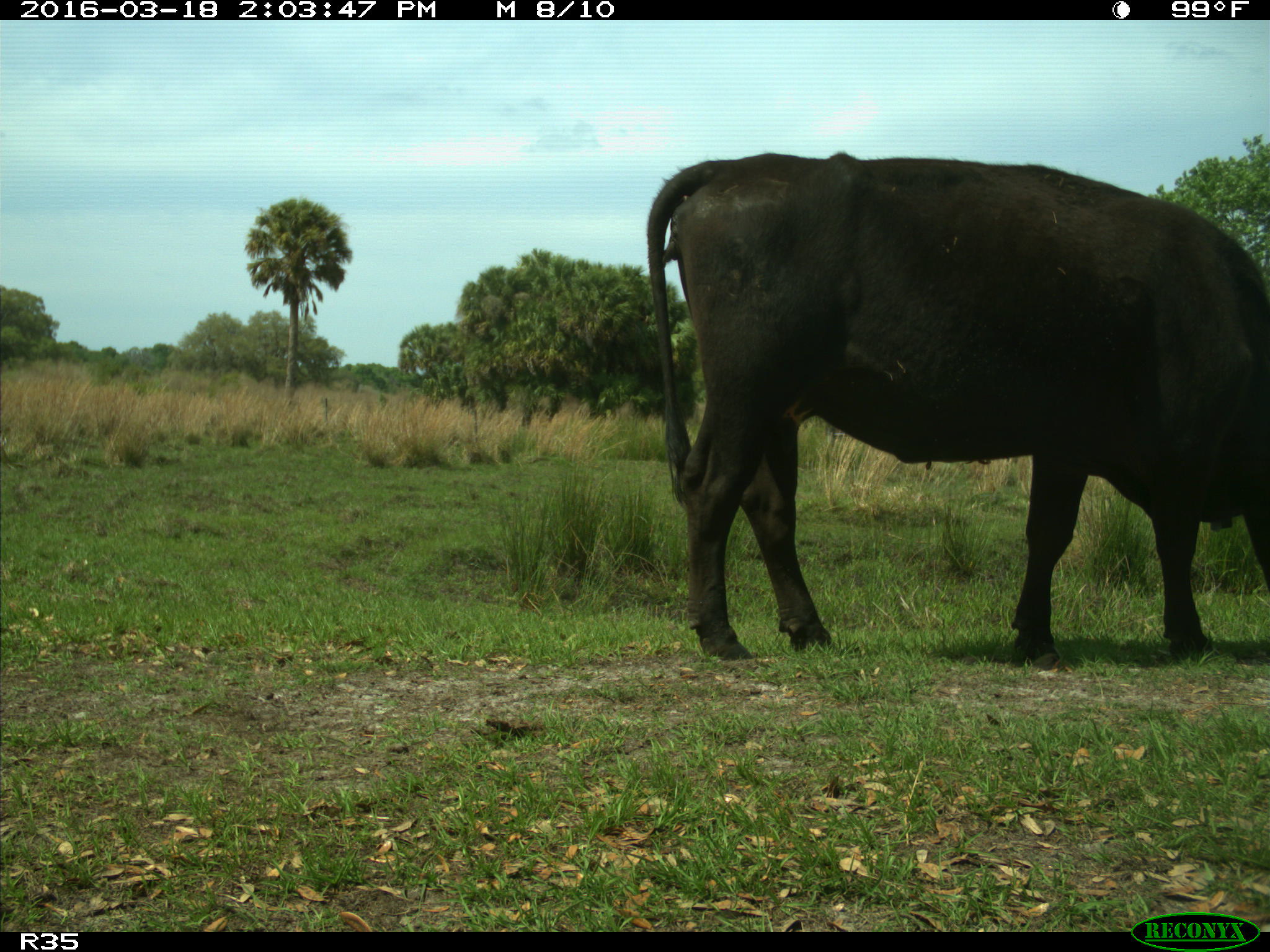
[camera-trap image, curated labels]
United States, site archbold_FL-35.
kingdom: Animalia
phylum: Chordata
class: Mammalia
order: Artiodactyla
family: Bovidae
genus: Bos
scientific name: Bos taurus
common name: domestic cow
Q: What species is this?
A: Bos taurus (domestic cow).